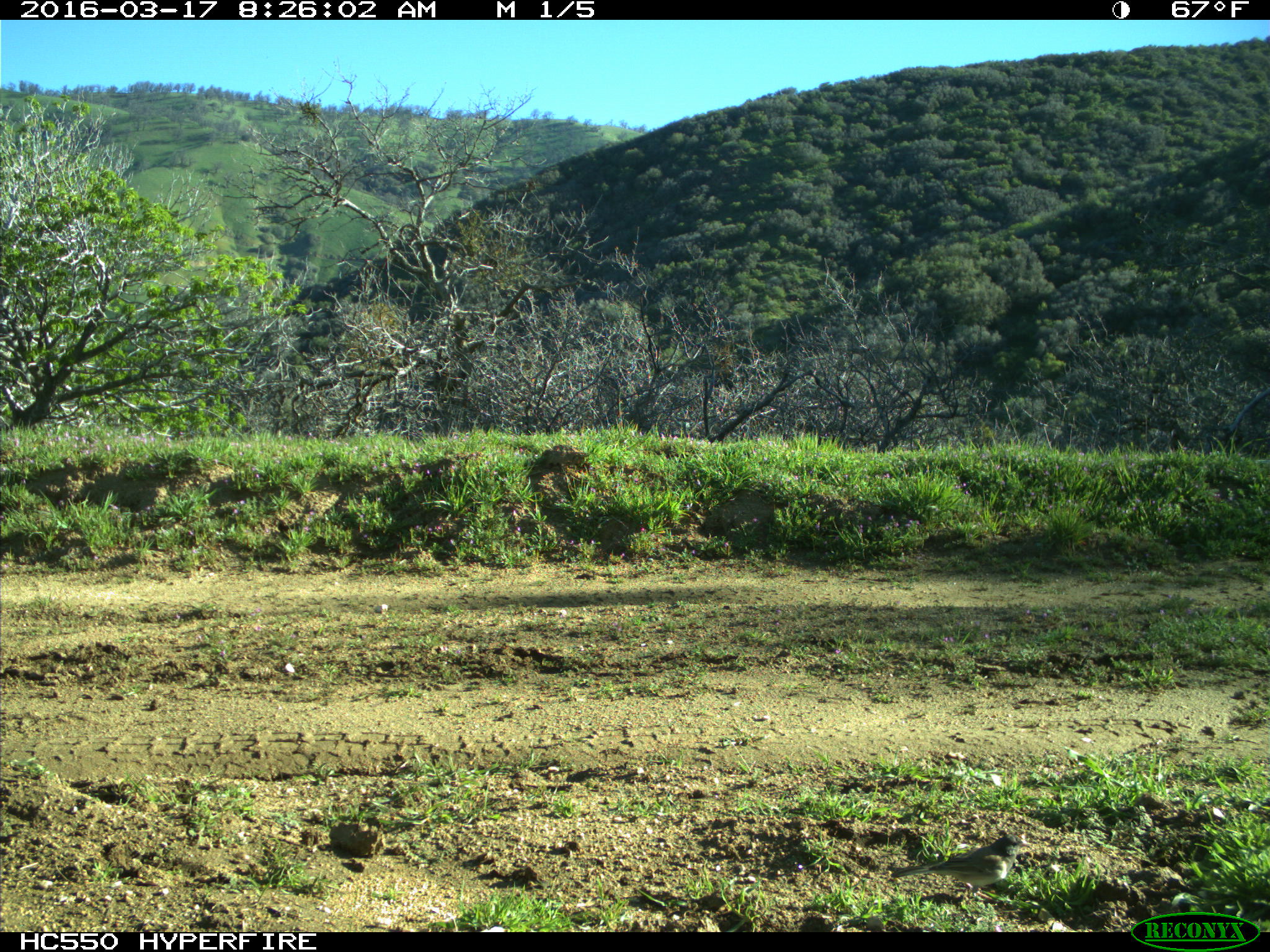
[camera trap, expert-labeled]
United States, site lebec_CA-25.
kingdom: Animalia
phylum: Chordata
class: Aves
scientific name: Aves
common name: birds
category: unidentified bird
Unidentified bird (birds) (Aves).